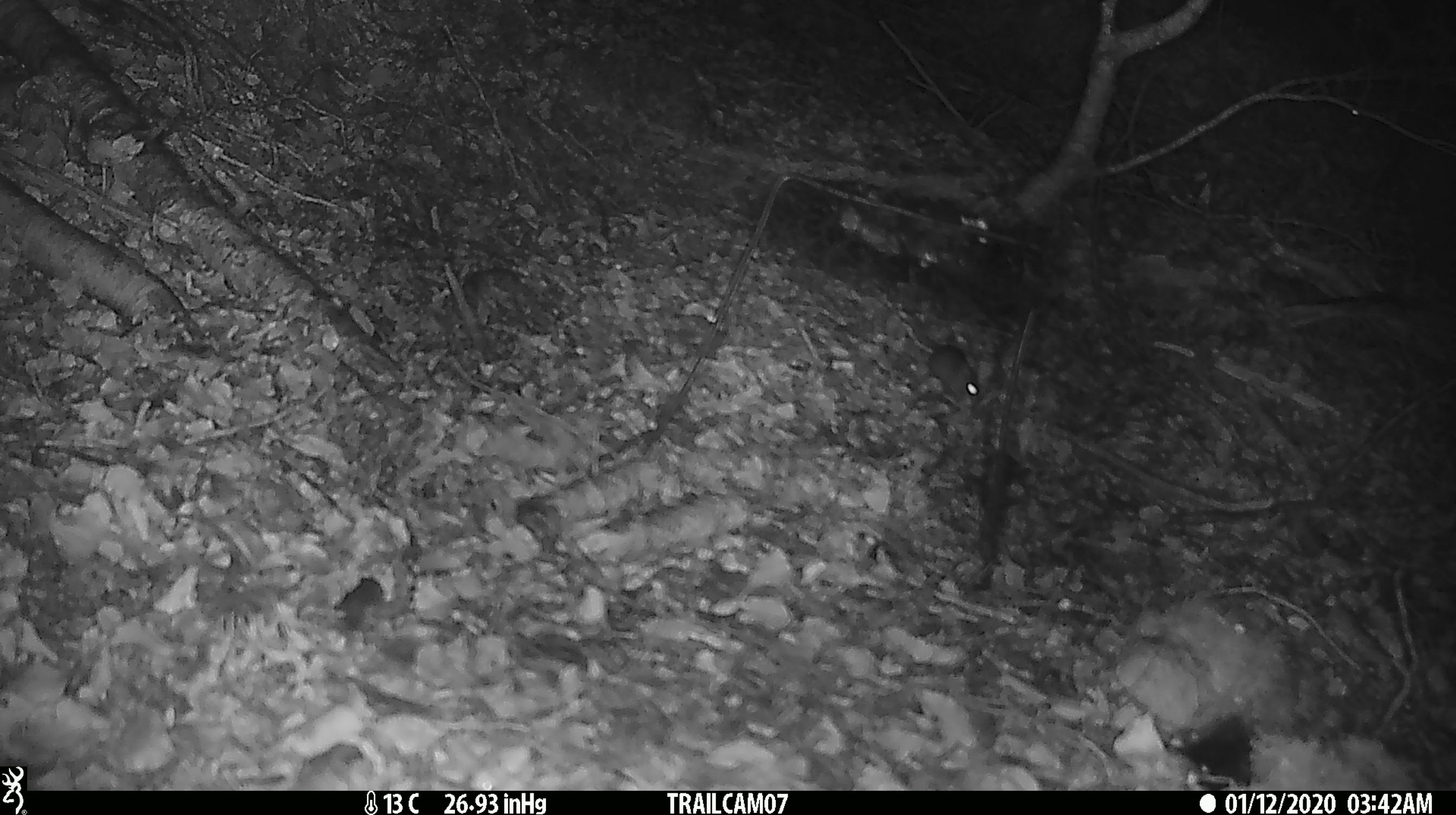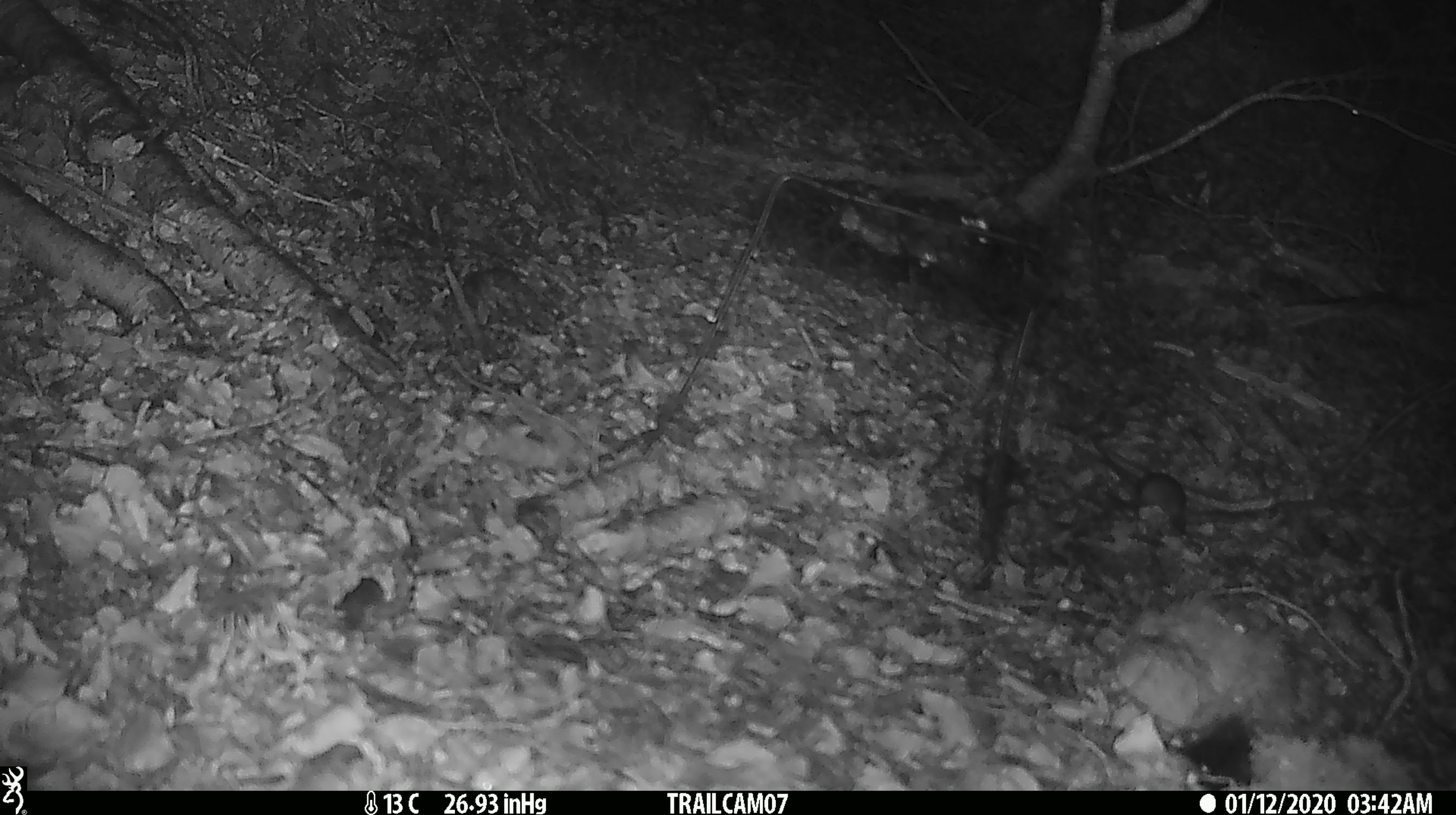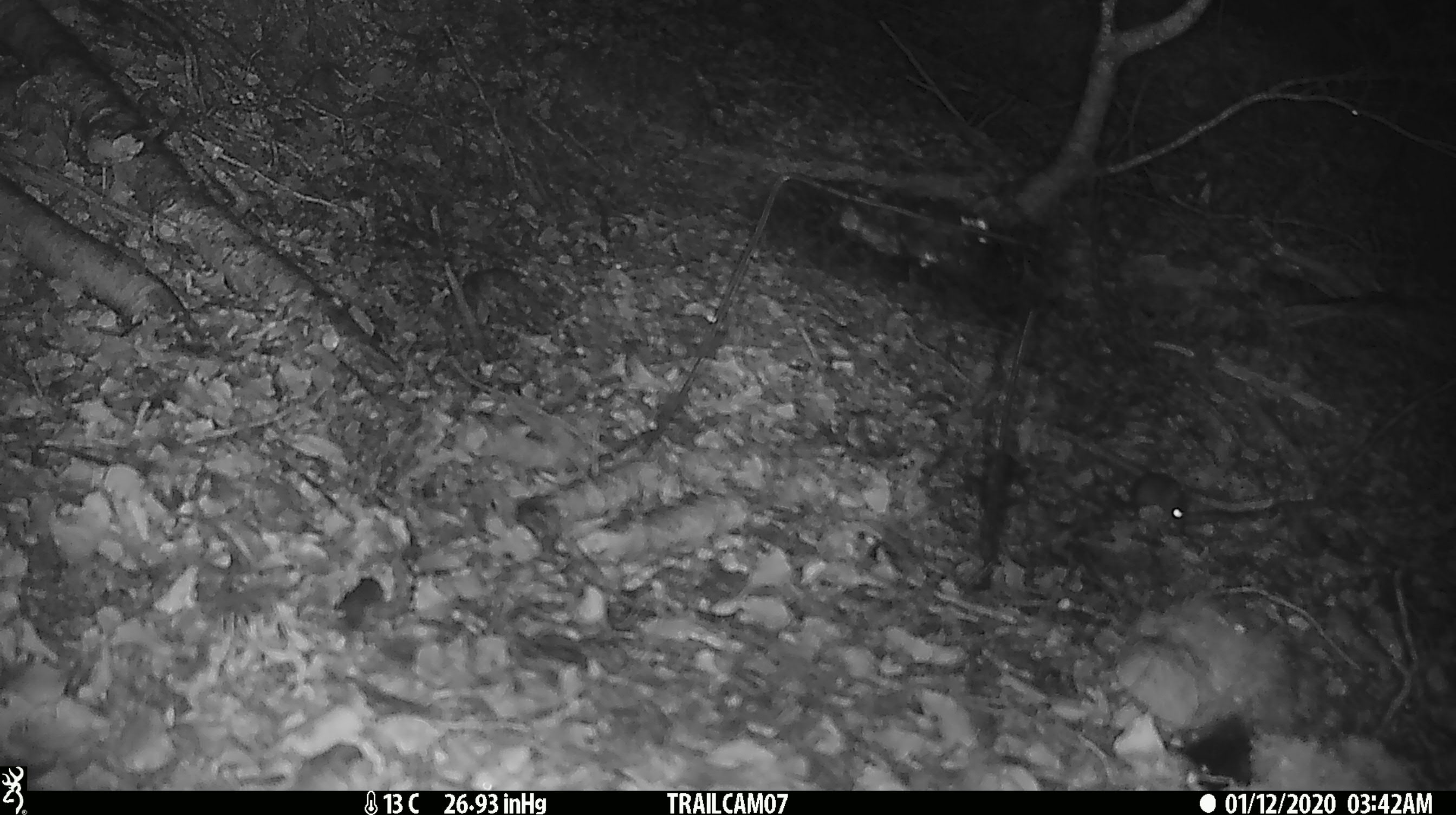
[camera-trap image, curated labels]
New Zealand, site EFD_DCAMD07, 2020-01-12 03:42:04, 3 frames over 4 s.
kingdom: Animalia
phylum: Chordata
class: Mammalia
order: Rodentia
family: Muridae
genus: Mus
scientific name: Mus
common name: mouse